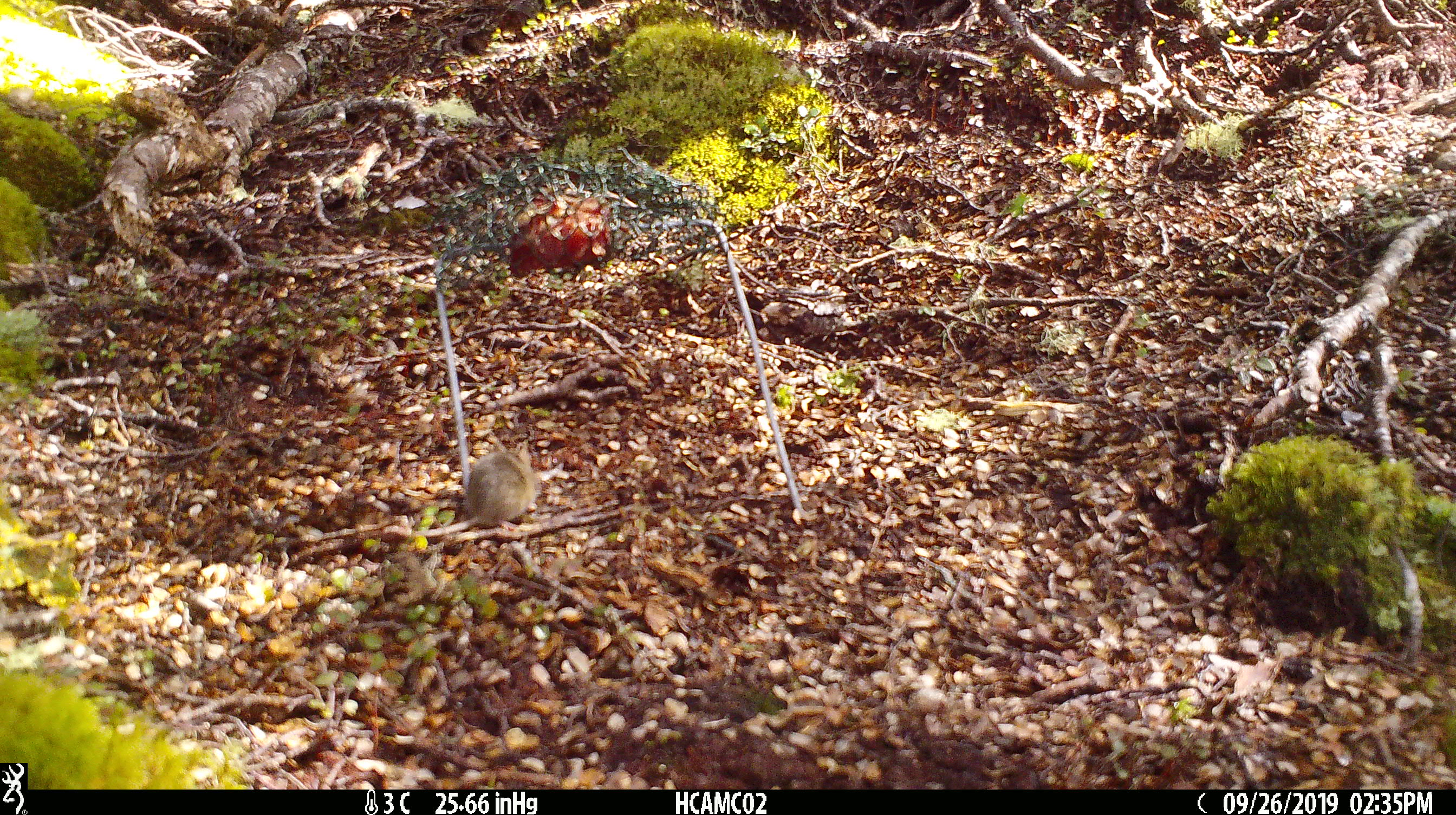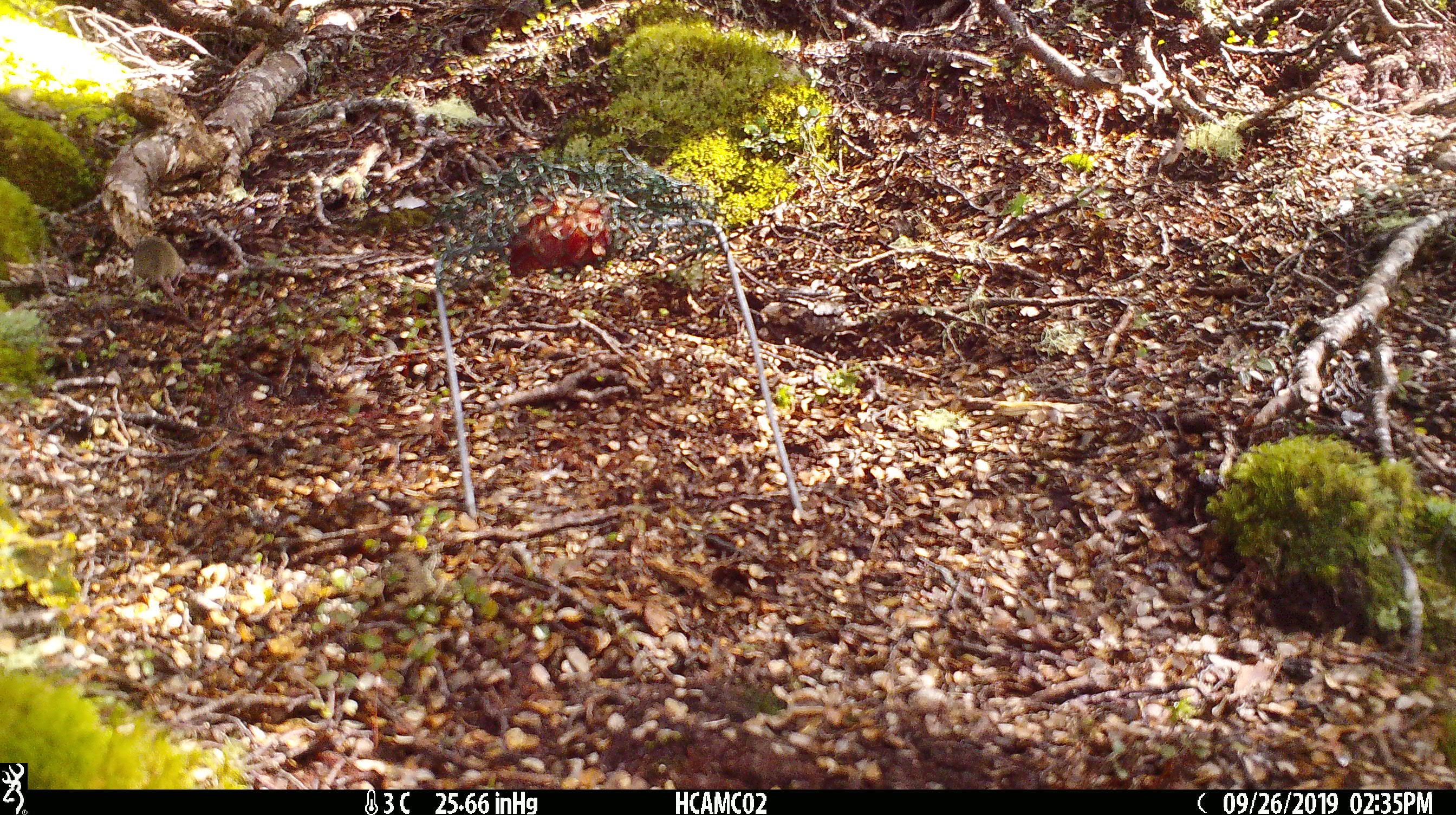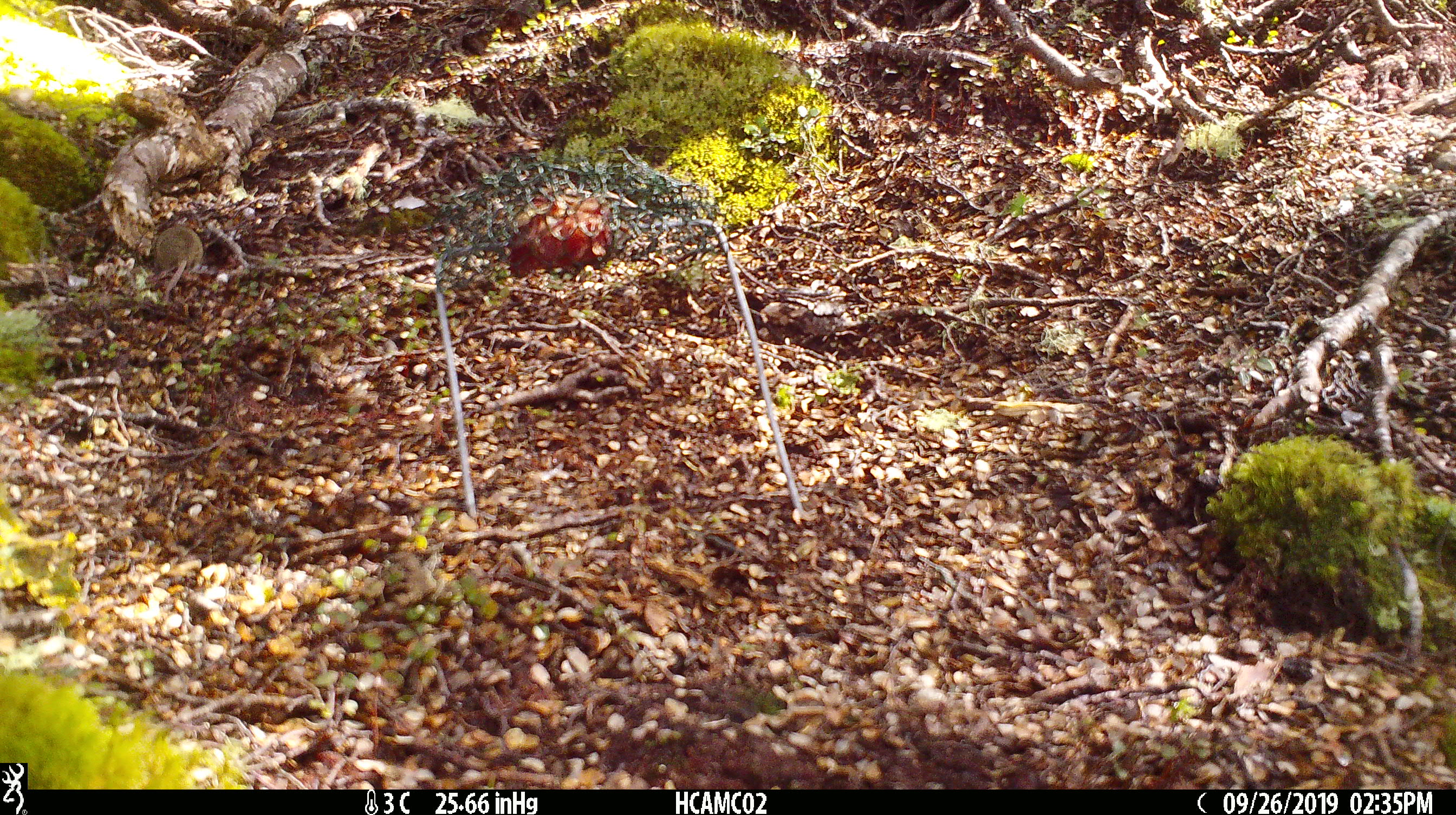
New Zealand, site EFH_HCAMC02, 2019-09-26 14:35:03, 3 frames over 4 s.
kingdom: Animalia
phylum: Chordata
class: Mammalia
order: Rodentia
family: Muridae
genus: Mus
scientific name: Mus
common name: mouse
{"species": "mouse (Mus)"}